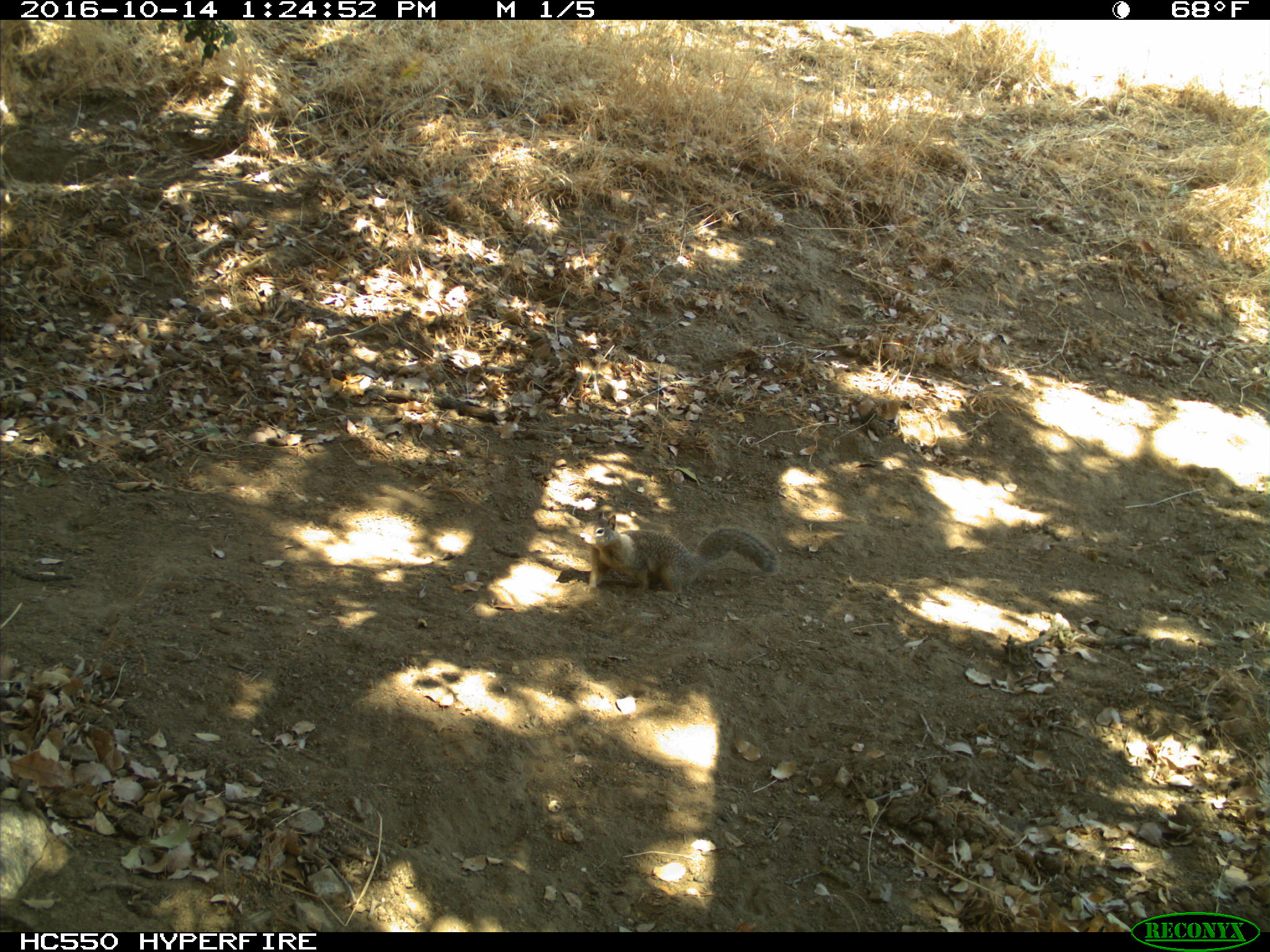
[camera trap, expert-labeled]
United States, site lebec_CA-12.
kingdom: Animalia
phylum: Chordata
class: Mammalia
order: Rodentia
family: Sciuridae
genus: Otospermophilus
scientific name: Otospermophilus beecheyi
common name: california ground squirrel